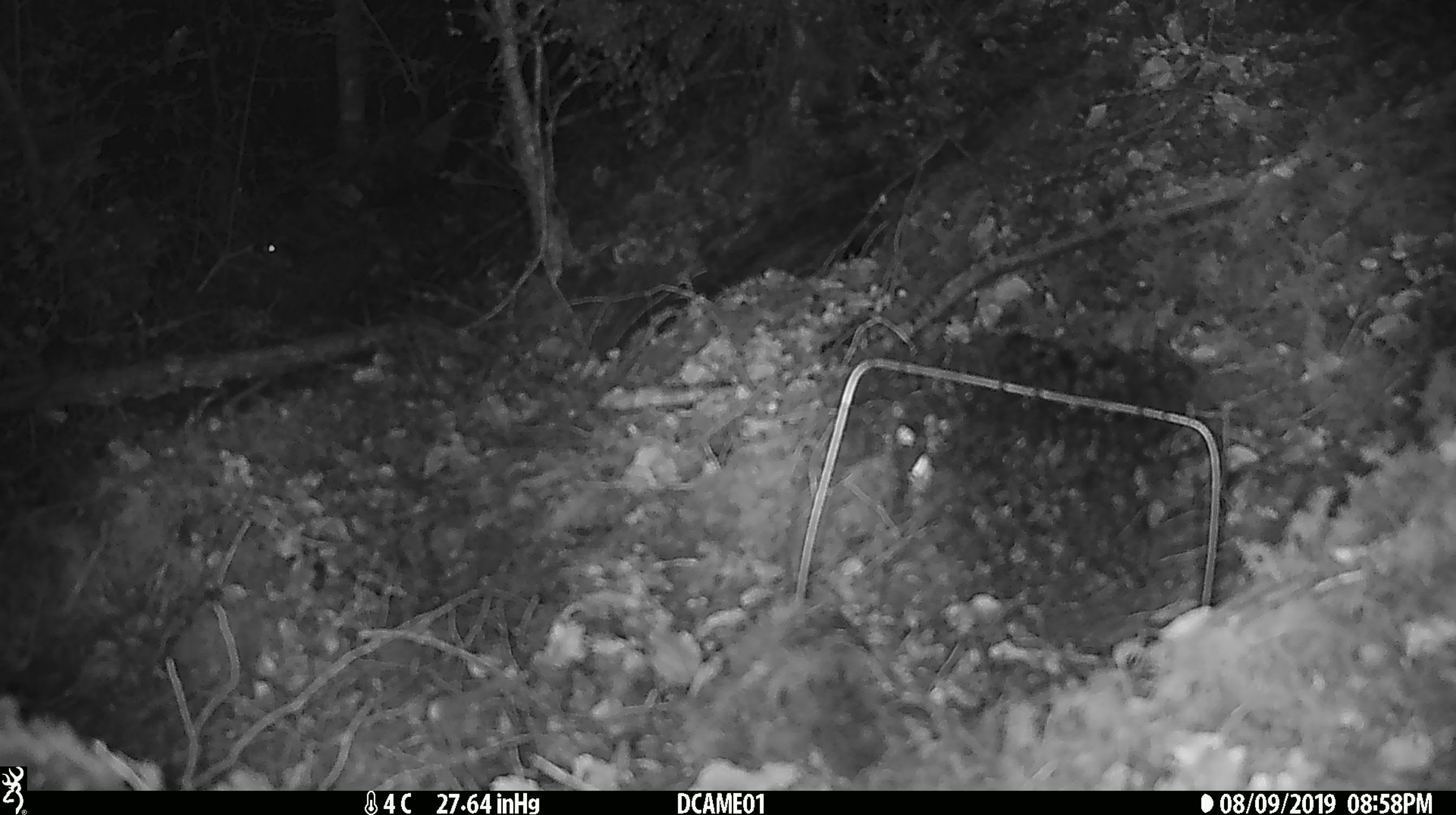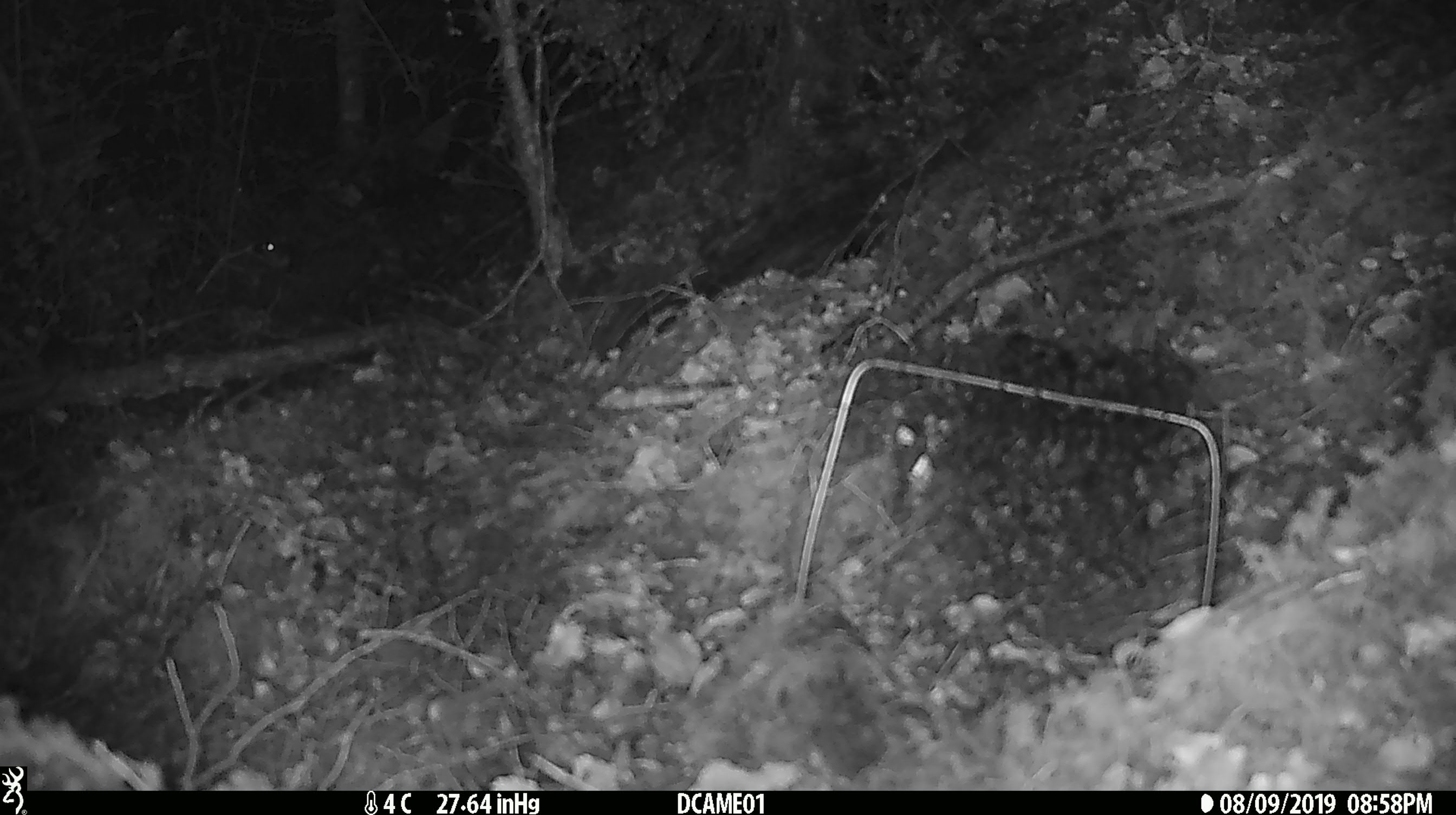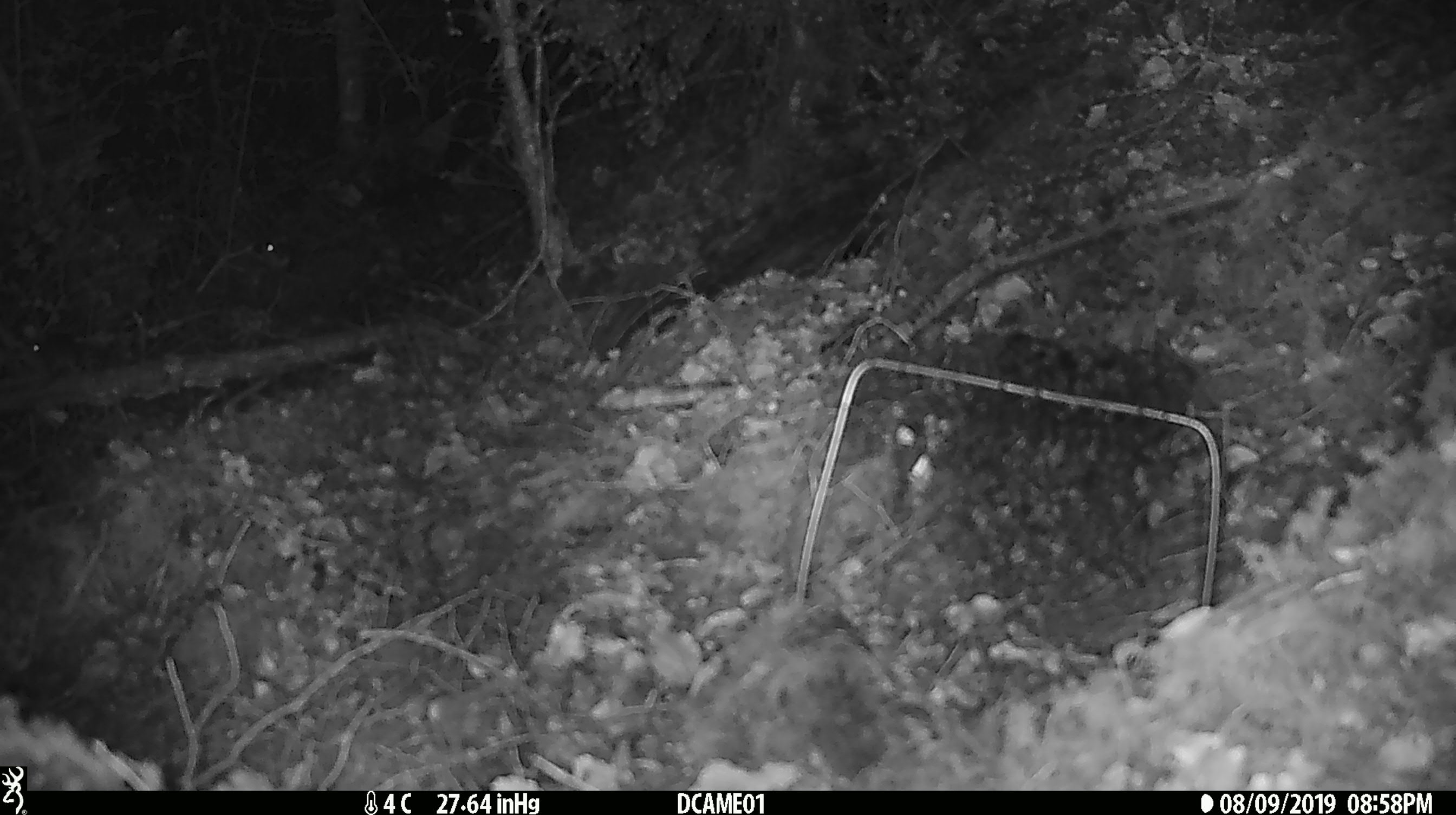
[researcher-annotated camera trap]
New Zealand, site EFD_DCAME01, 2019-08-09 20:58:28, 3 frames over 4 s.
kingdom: Animalia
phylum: Chordata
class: Mammalia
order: Rodentia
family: Muridae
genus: Mus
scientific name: Mus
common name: mouse